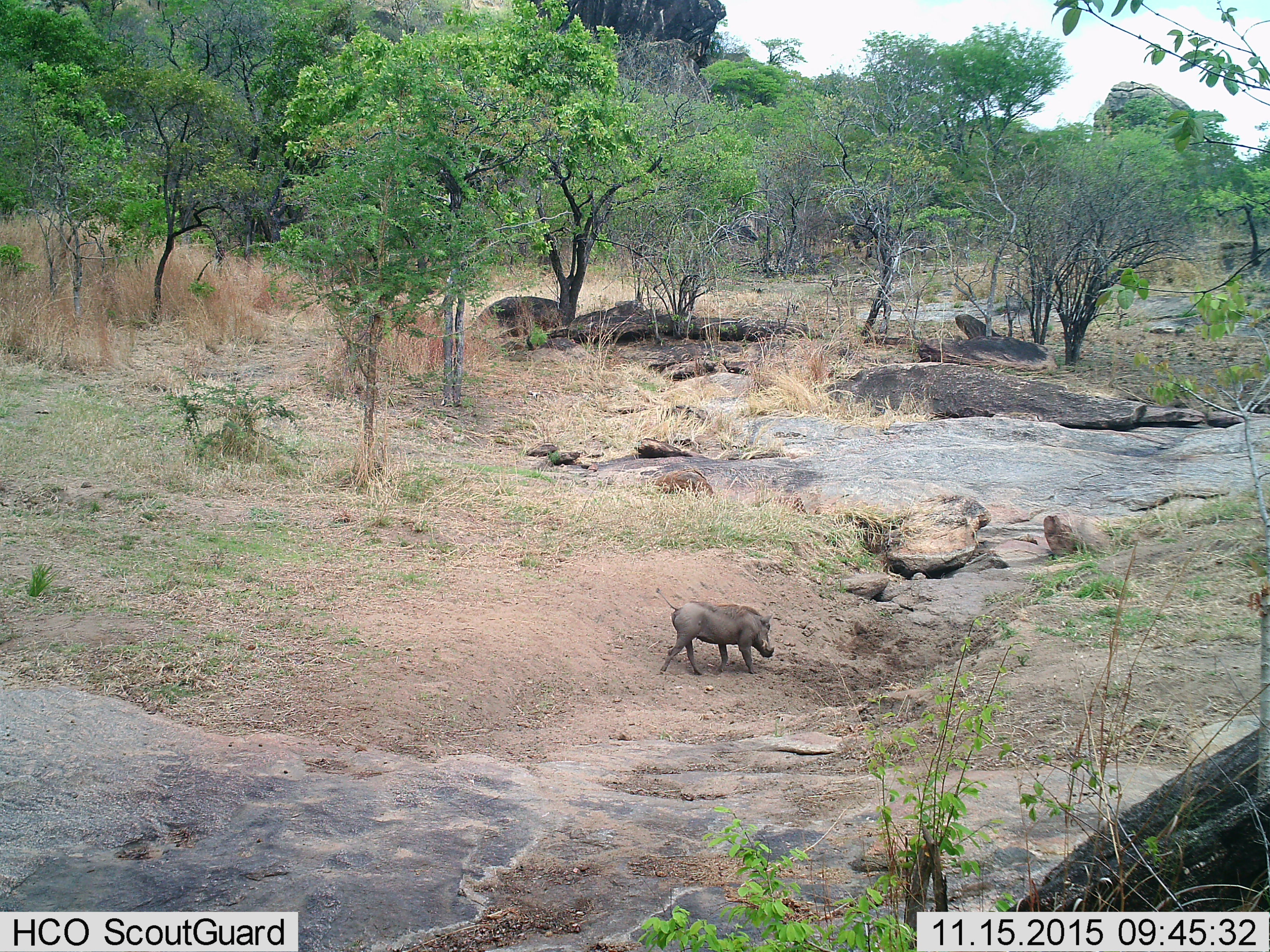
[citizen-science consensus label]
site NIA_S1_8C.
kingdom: Animalia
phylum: Chordata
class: Mammalia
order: Artiodactyla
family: Suidae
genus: Phacochoerus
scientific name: Phacochoerus africanus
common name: warthog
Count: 1.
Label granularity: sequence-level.